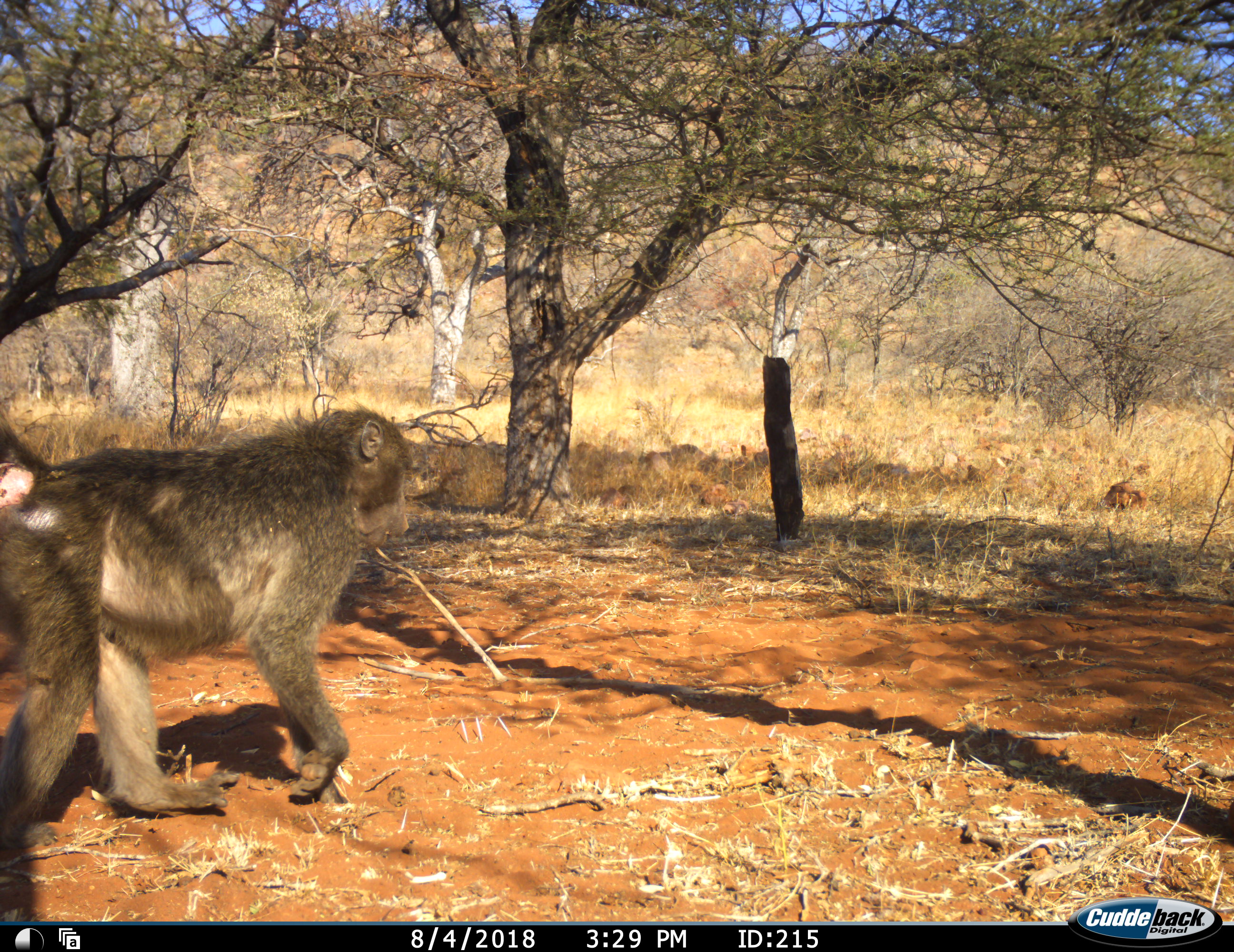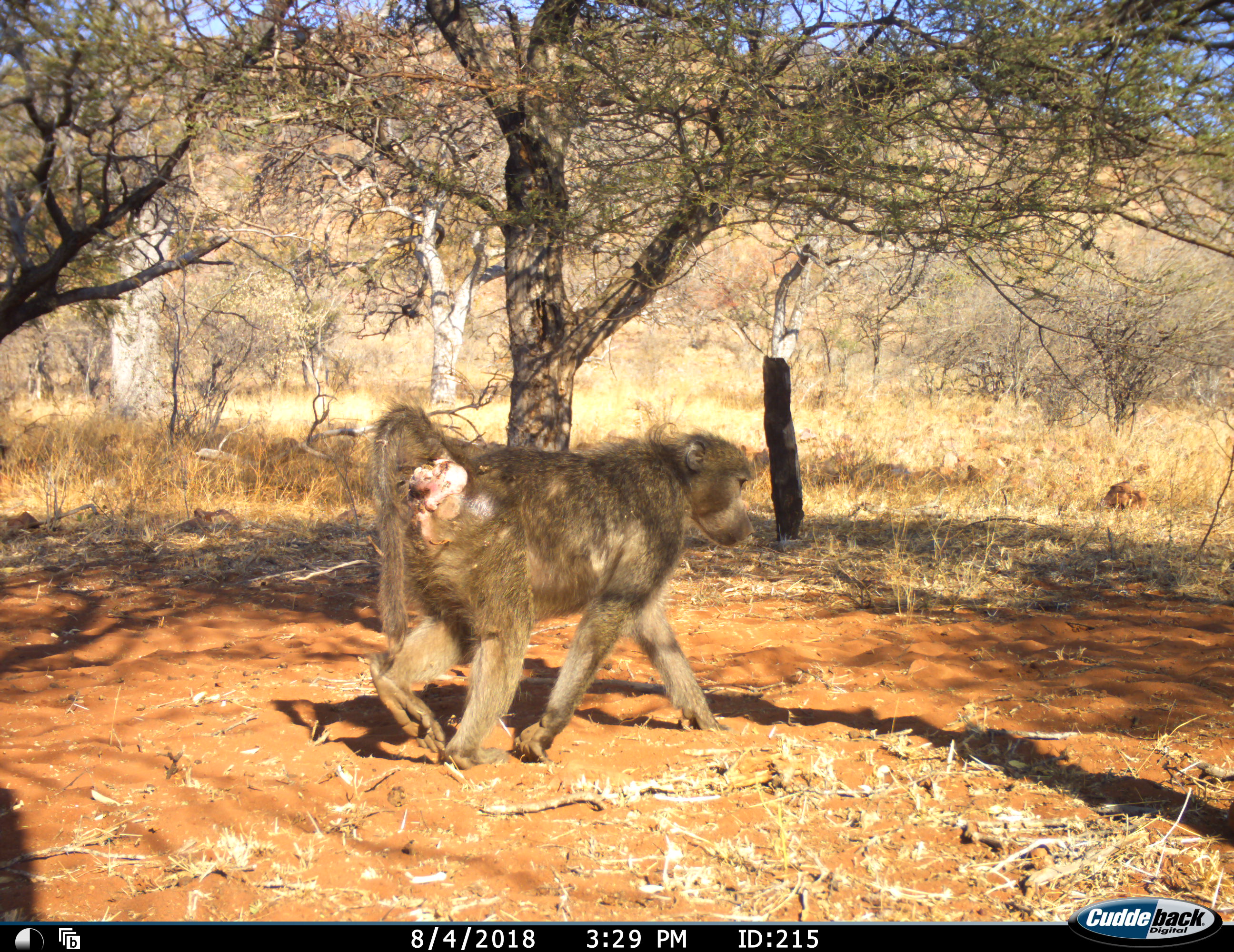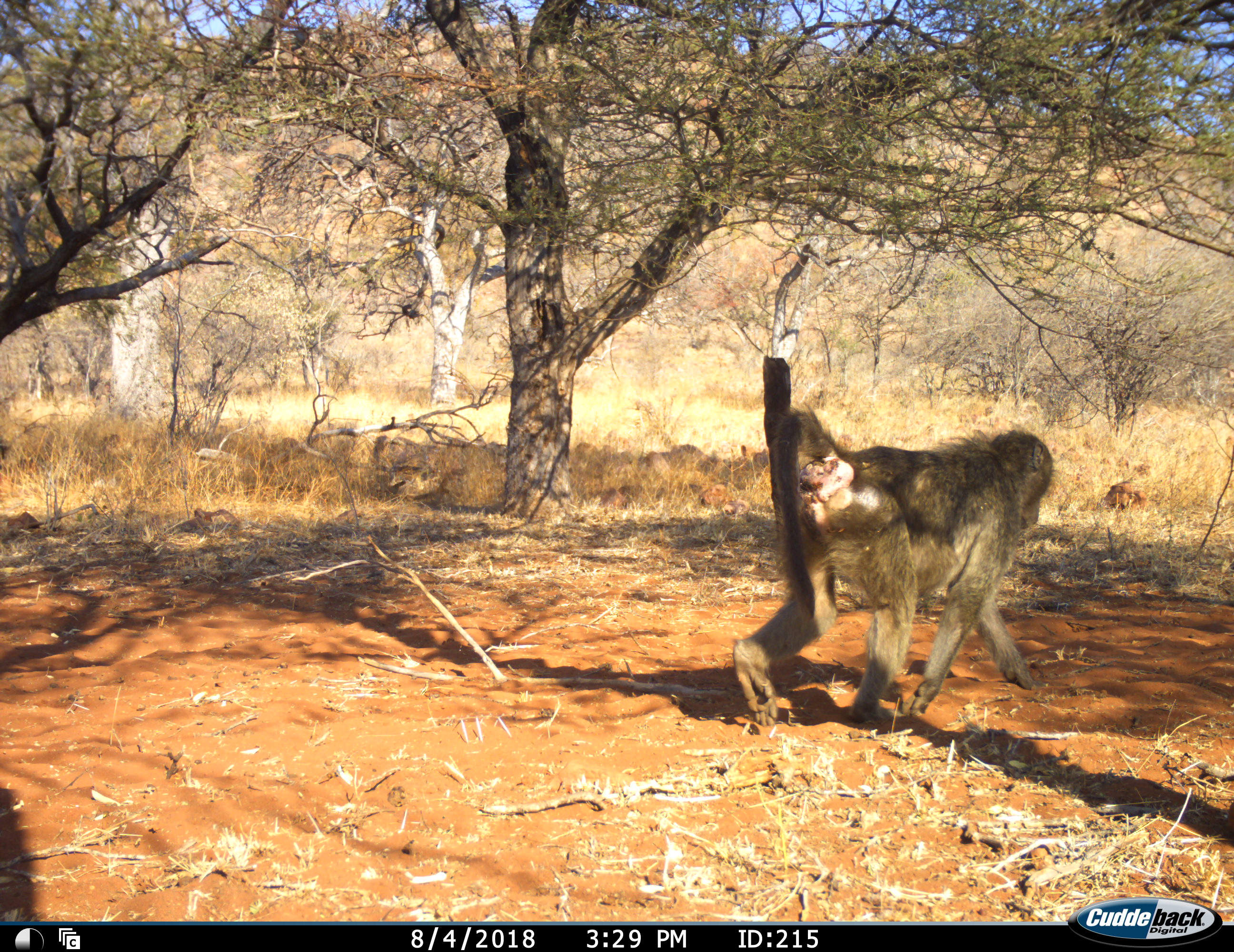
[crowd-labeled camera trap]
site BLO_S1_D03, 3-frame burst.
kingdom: Animalia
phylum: Chordata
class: Mammalia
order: Primates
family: Cercopithecidae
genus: Papio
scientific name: Papio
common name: baboon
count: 1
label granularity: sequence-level